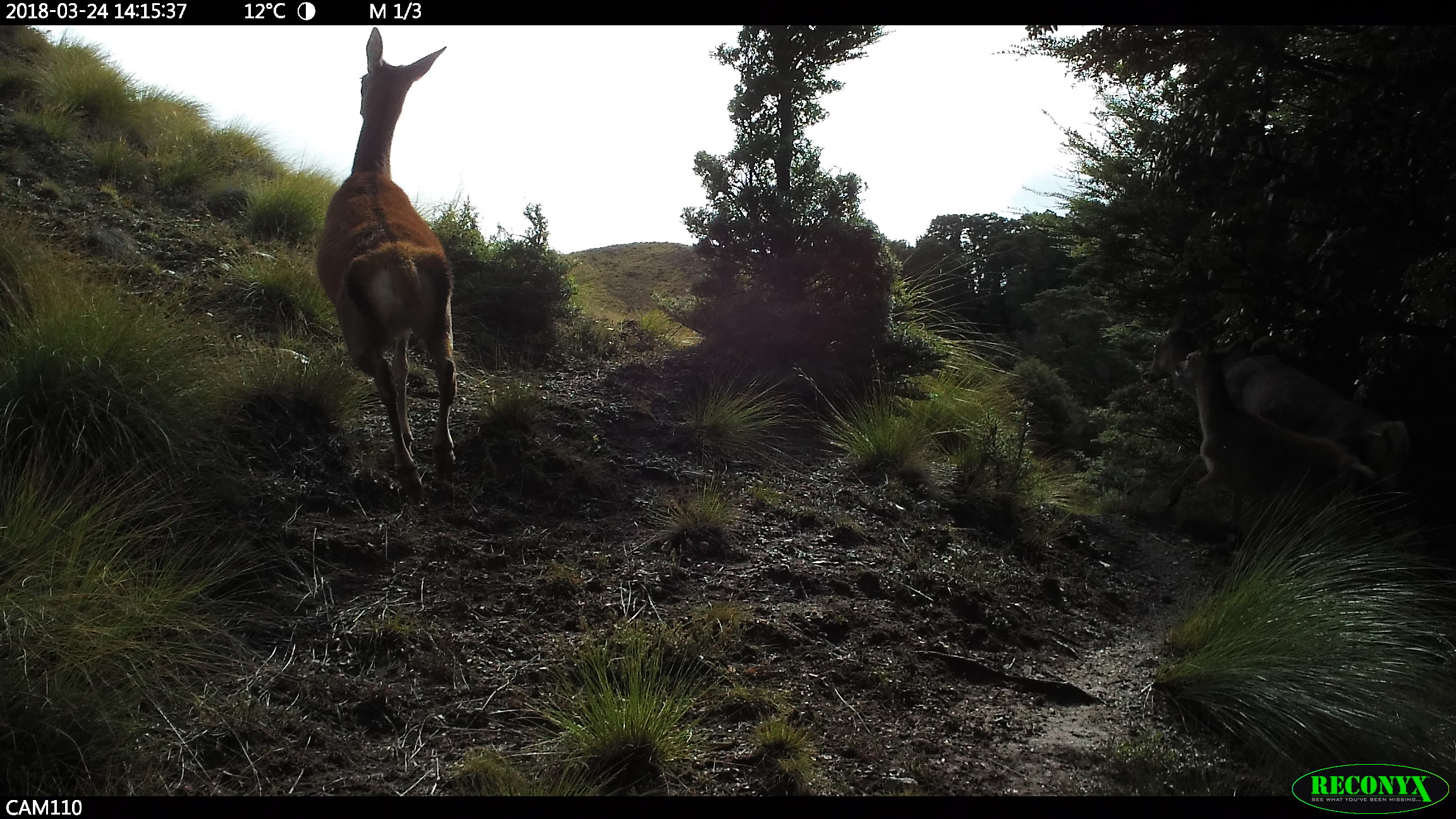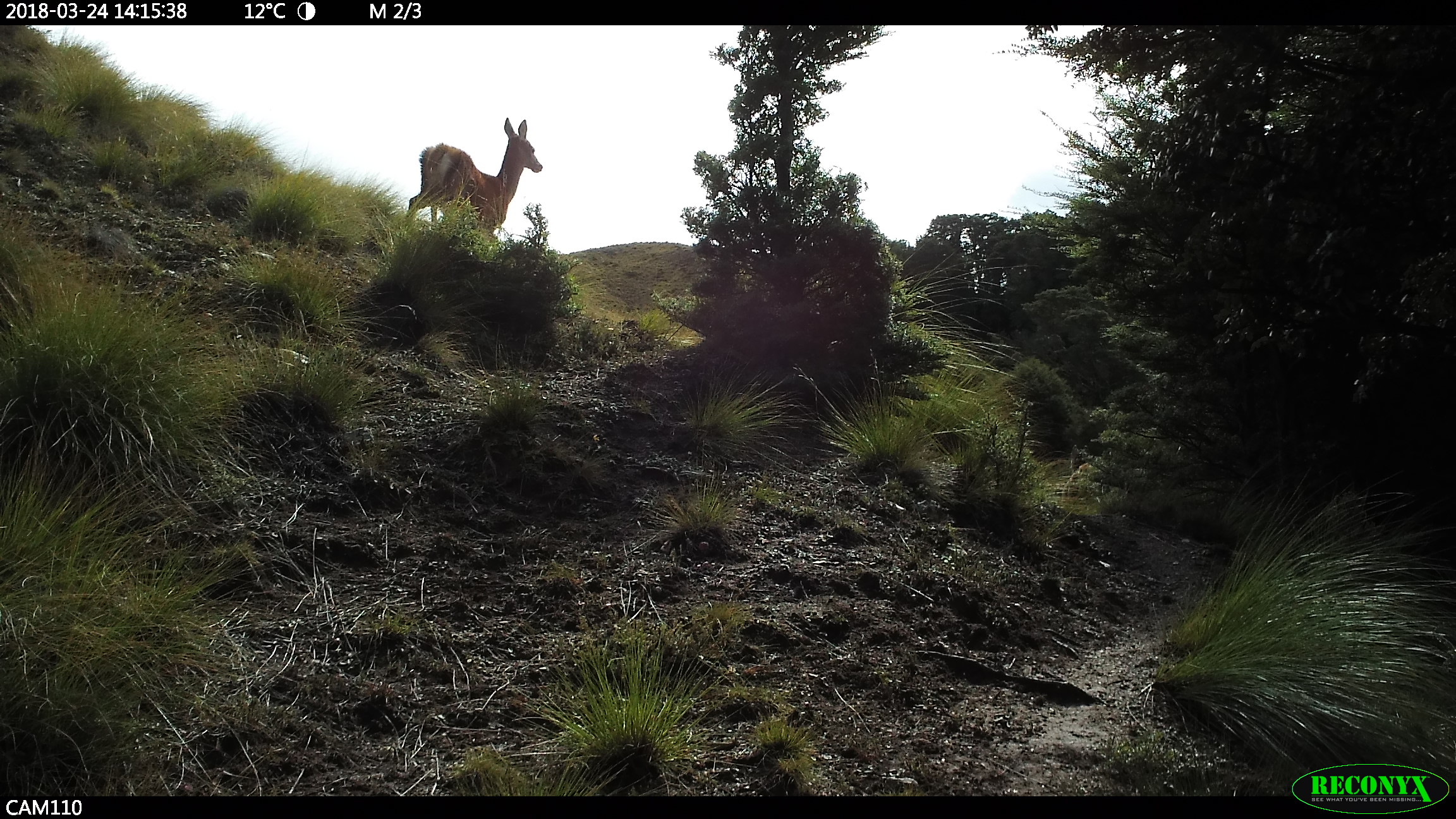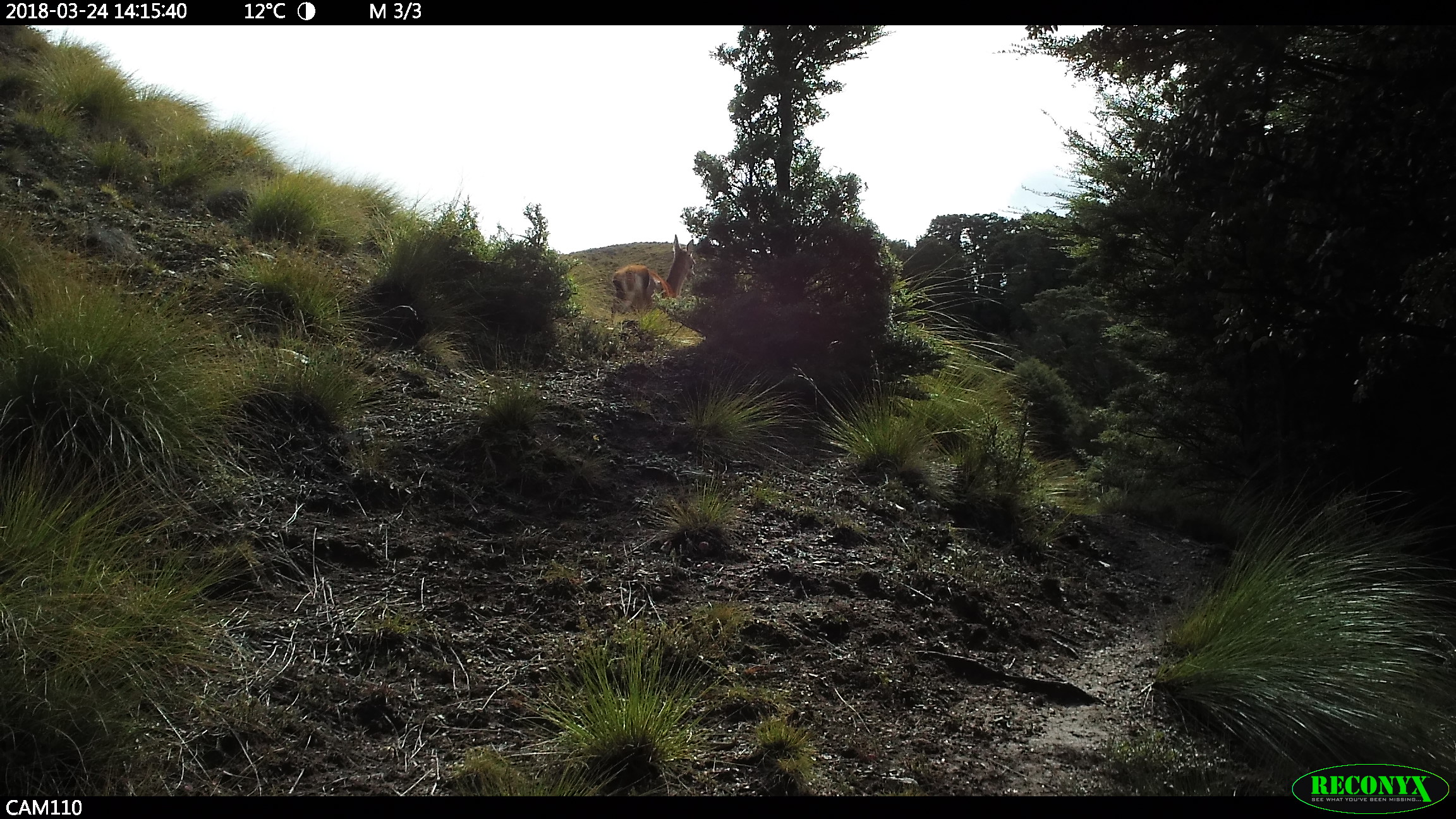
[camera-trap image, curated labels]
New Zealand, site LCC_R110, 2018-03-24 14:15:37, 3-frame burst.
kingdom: Animalia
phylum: Chordata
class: Mammalia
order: Artiodactyla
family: Cervidae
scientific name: Cervidae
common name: deer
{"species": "deer (Cervidae)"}